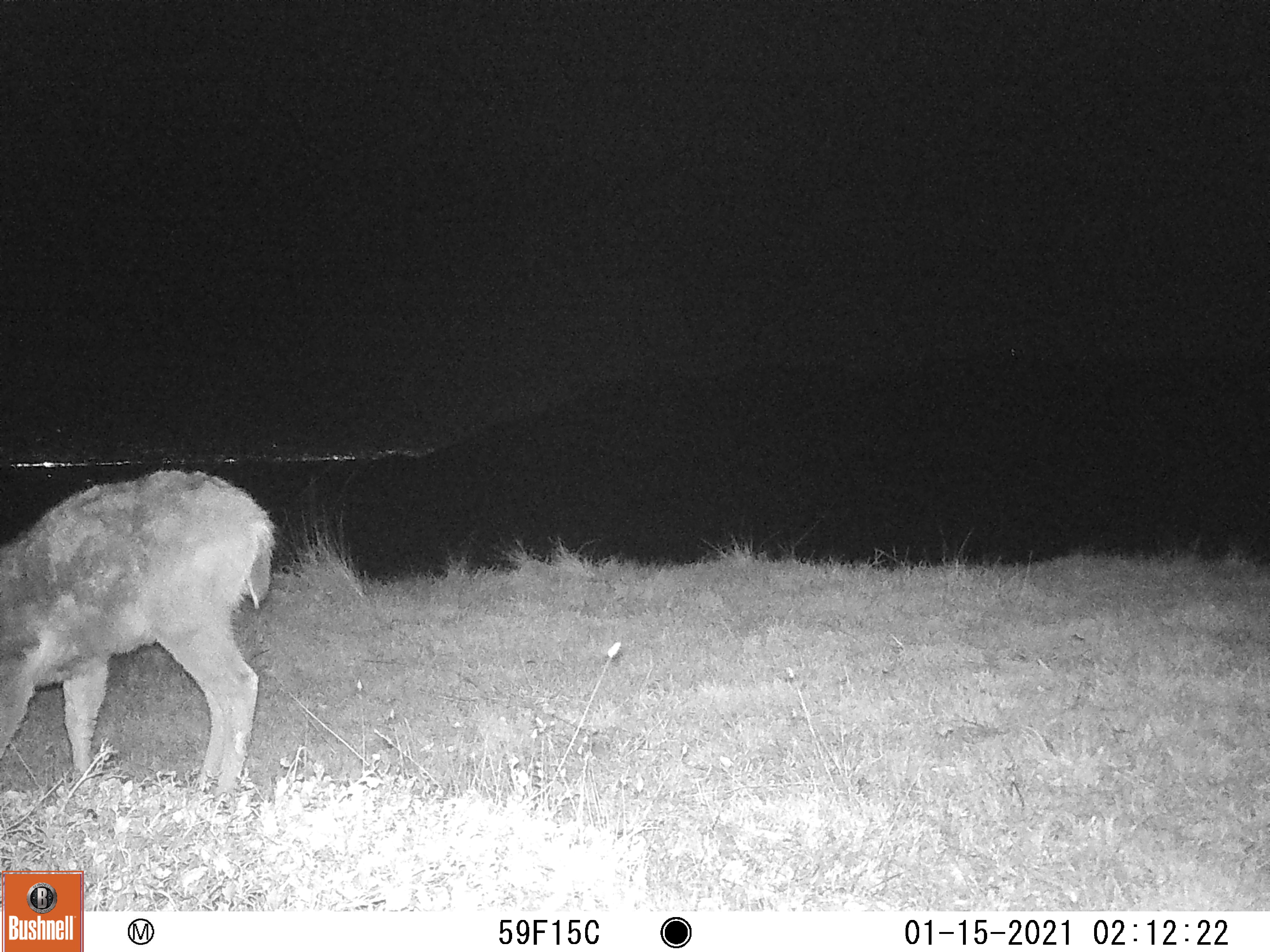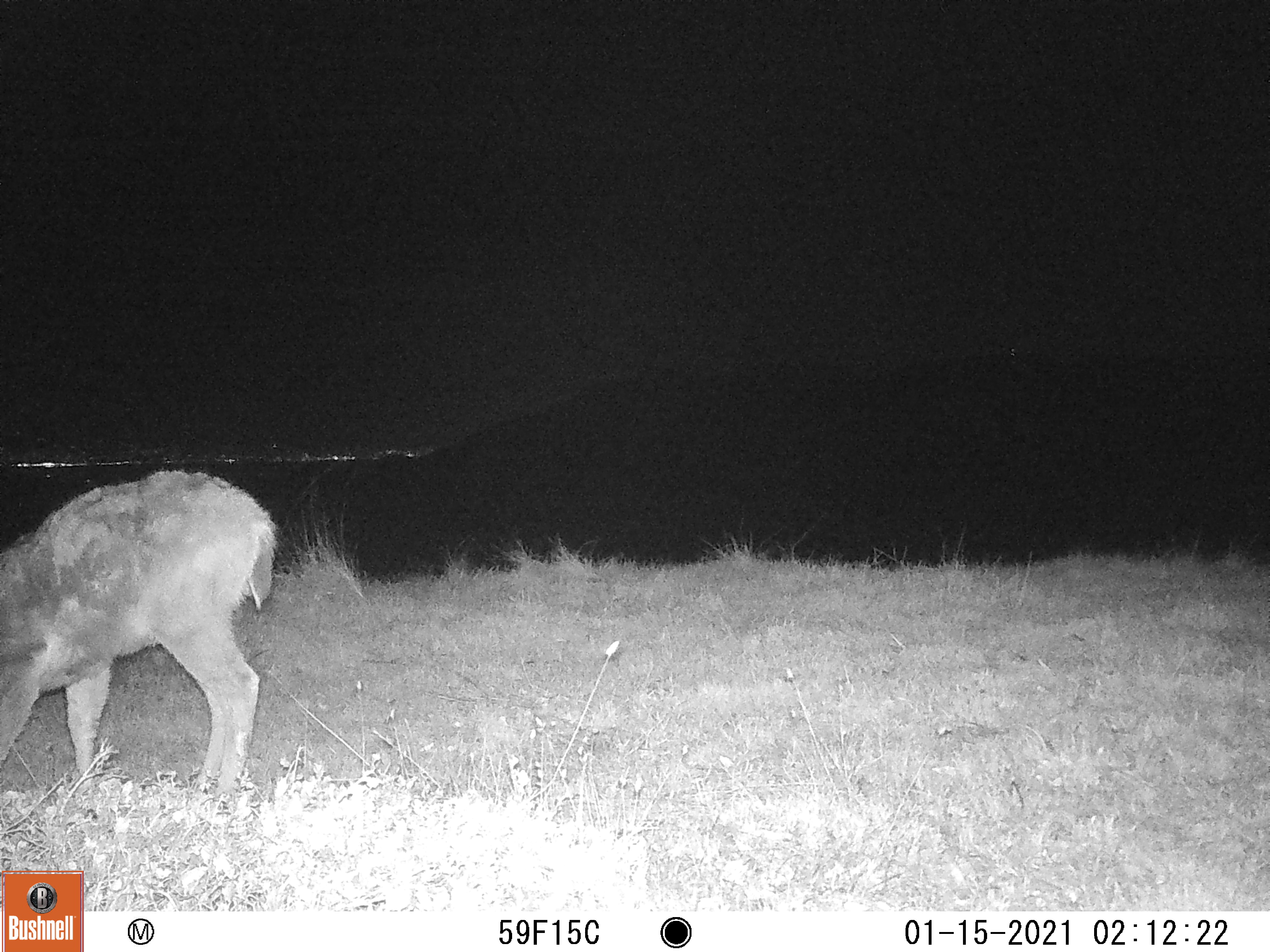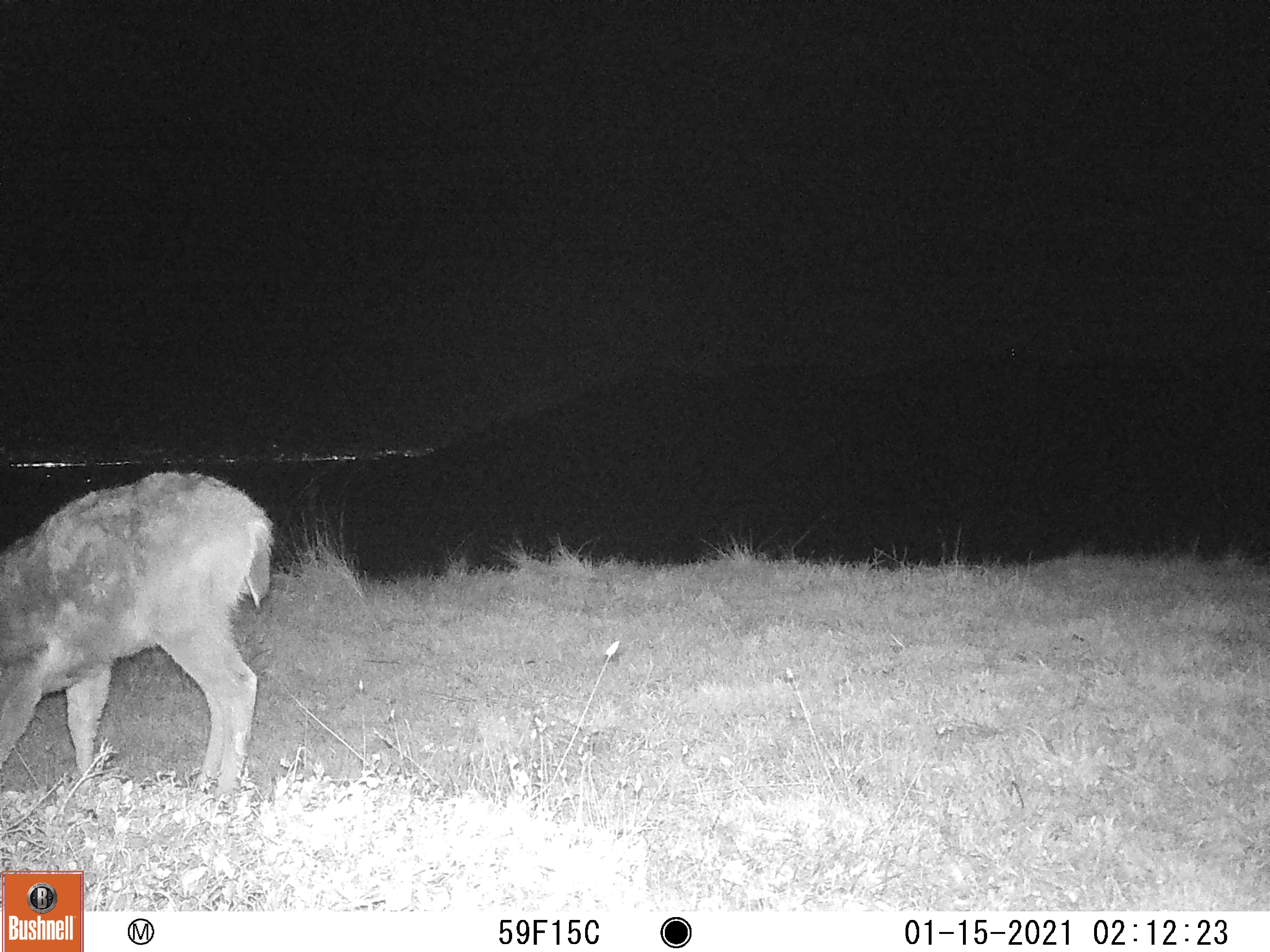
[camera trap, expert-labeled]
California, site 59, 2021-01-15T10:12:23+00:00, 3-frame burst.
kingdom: Animalia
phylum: Chordata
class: Mammalia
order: Artiodactyla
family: Cervidae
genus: Odocoileus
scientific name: Odocoileus hemionus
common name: mule deer